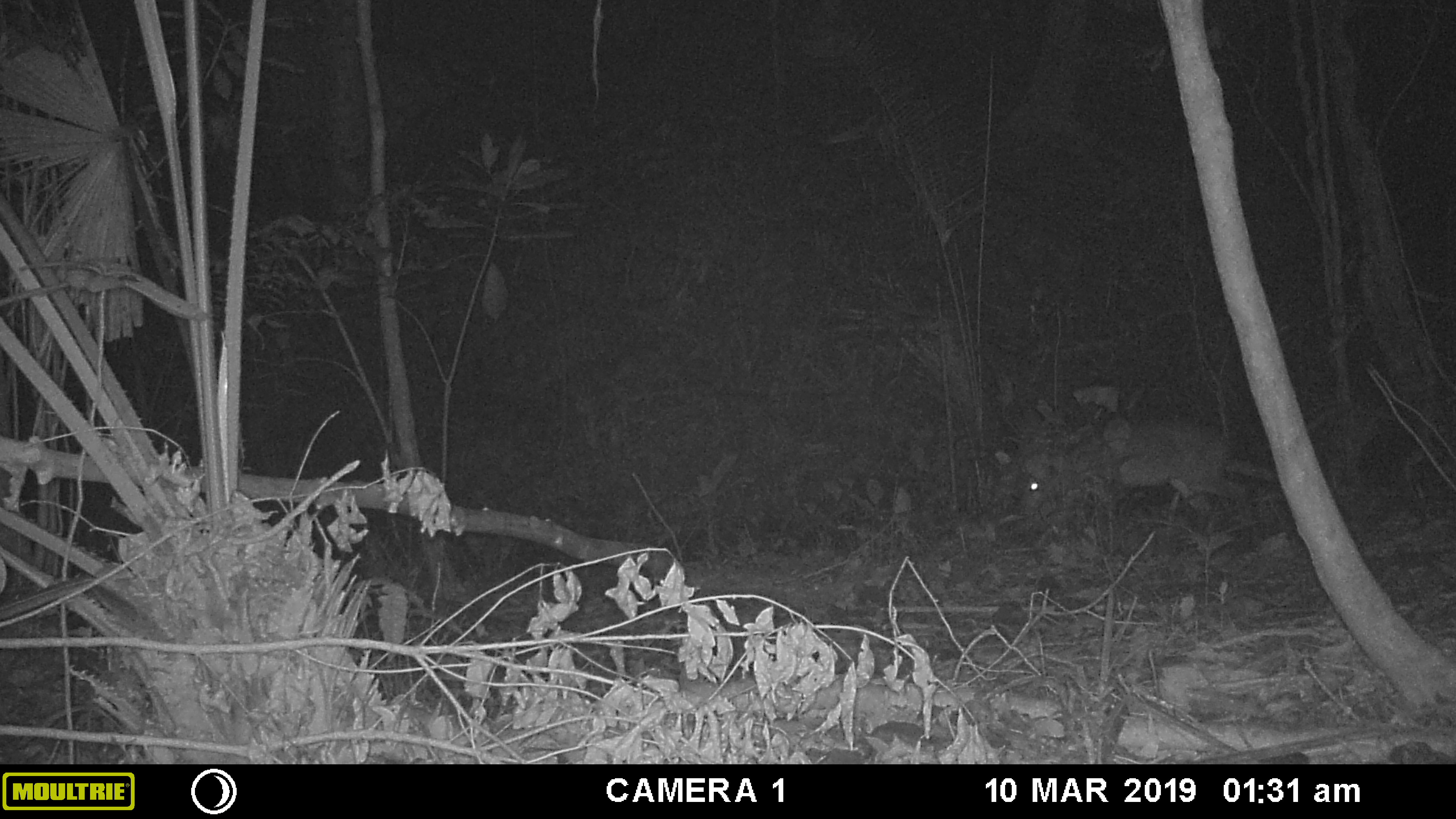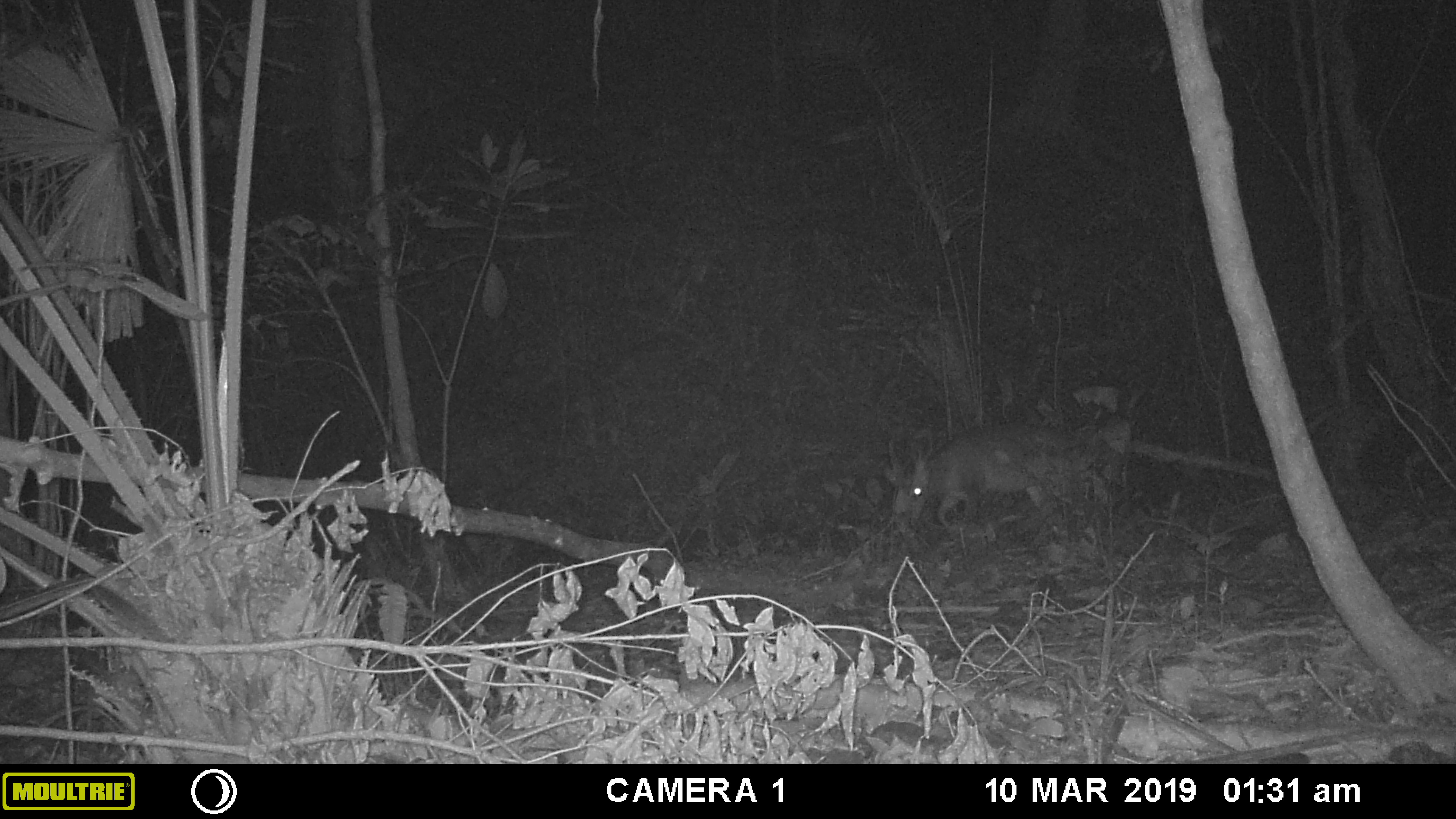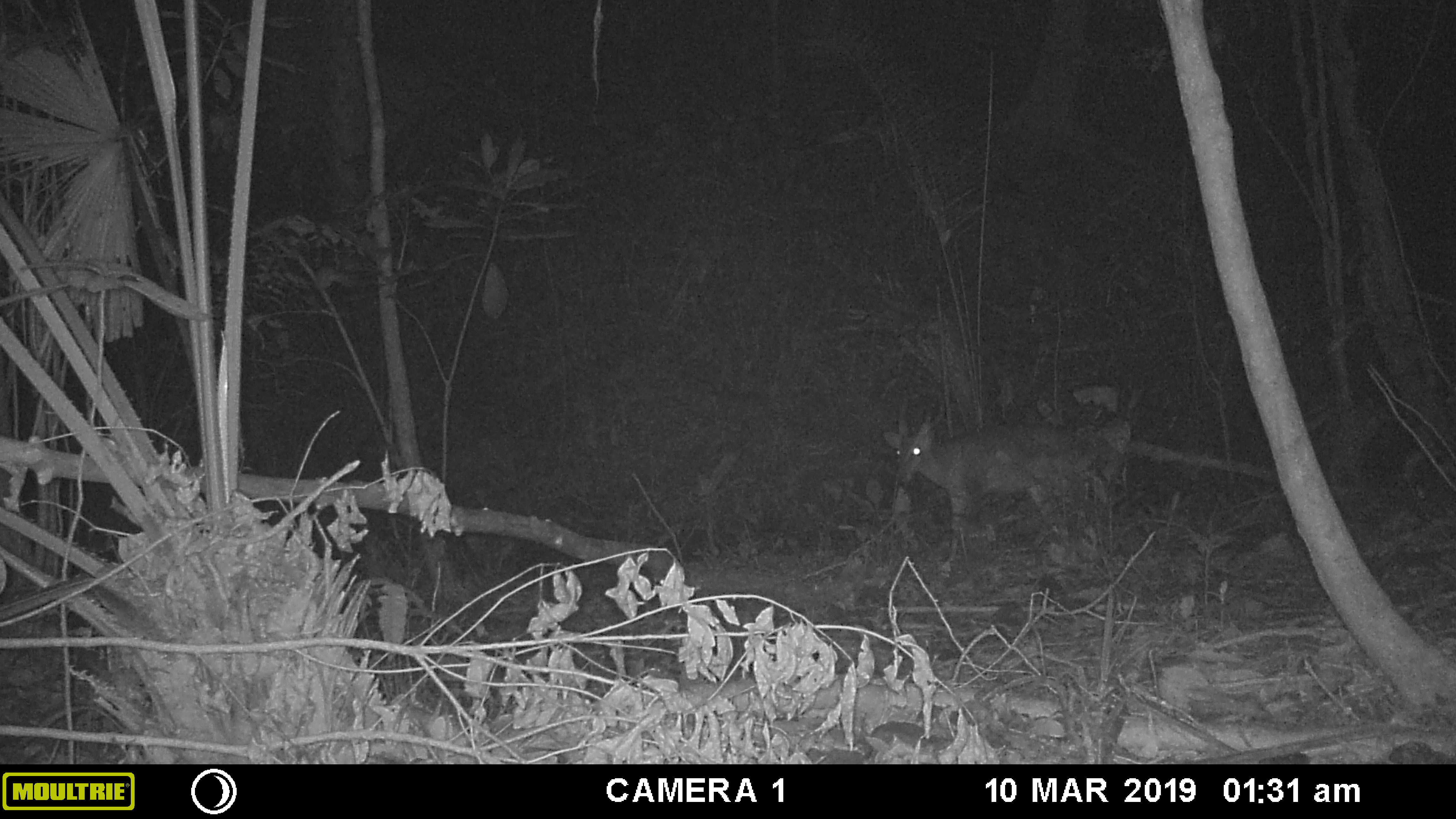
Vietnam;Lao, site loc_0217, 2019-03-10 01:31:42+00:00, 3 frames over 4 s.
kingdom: Animalia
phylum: Chordata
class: Mammalia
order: Artiodactyla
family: Cervidae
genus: Muntiacus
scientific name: Muntiacus vuquangensis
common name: large-antlered muntjac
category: large antlered muntjac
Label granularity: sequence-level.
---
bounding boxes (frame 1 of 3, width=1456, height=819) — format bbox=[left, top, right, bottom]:
large antlered muntjac: bbox=[1015, 416, 1258, 555]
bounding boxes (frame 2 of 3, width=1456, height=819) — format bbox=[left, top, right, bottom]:
large antlered muntjac: bbox=[881, 421, 1123, 544]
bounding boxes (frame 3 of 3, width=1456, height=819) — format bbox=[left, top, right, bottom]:
large antlered muntjac: bbox=[883, 396, 1136, 576]